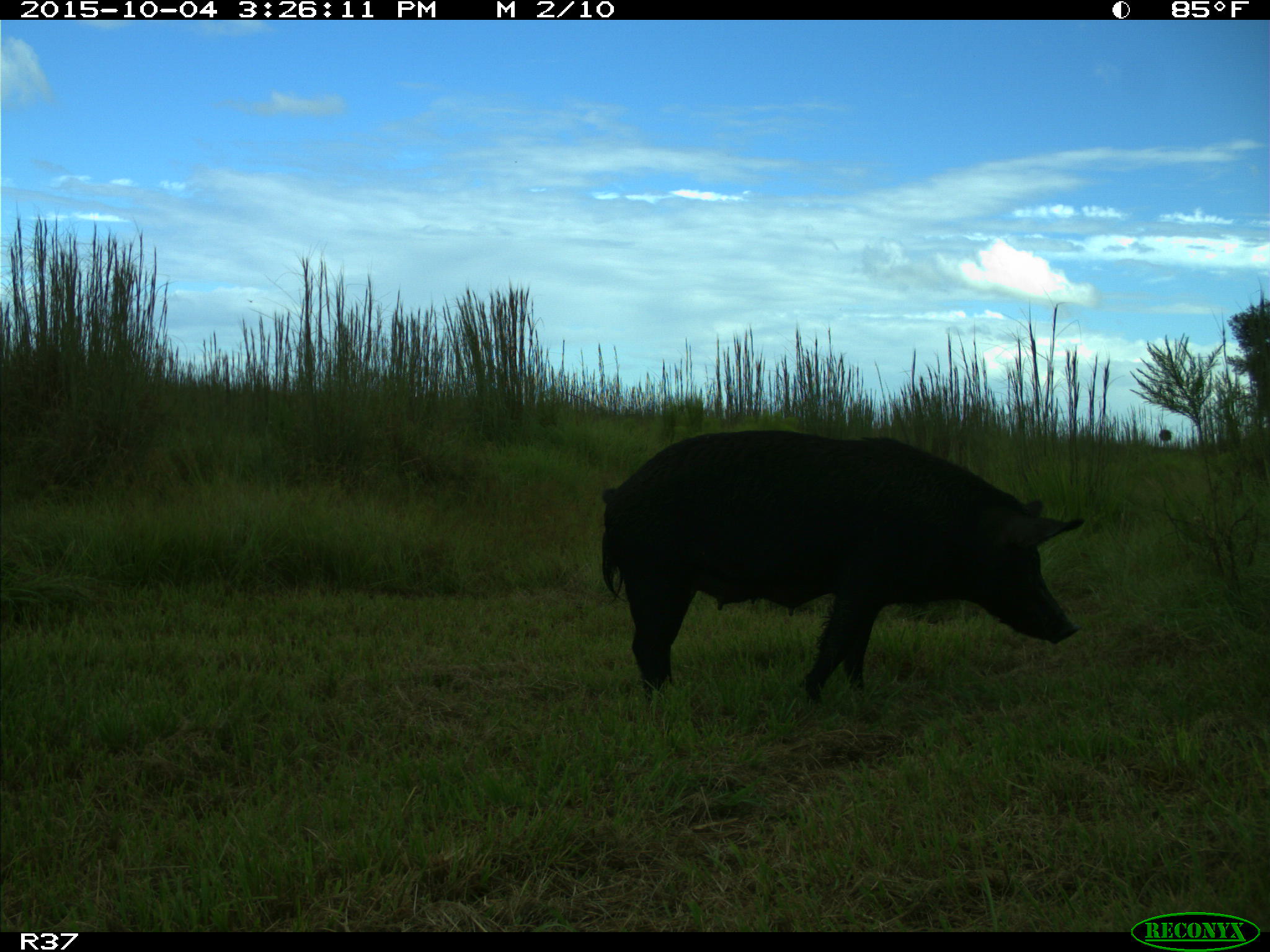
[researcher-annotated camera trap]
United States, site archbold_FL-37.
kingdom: Animalia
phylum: Chordata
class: Mammalia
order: Artiodactyla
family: Suidae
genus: Sus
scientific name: Sus scrofa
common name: wild boar